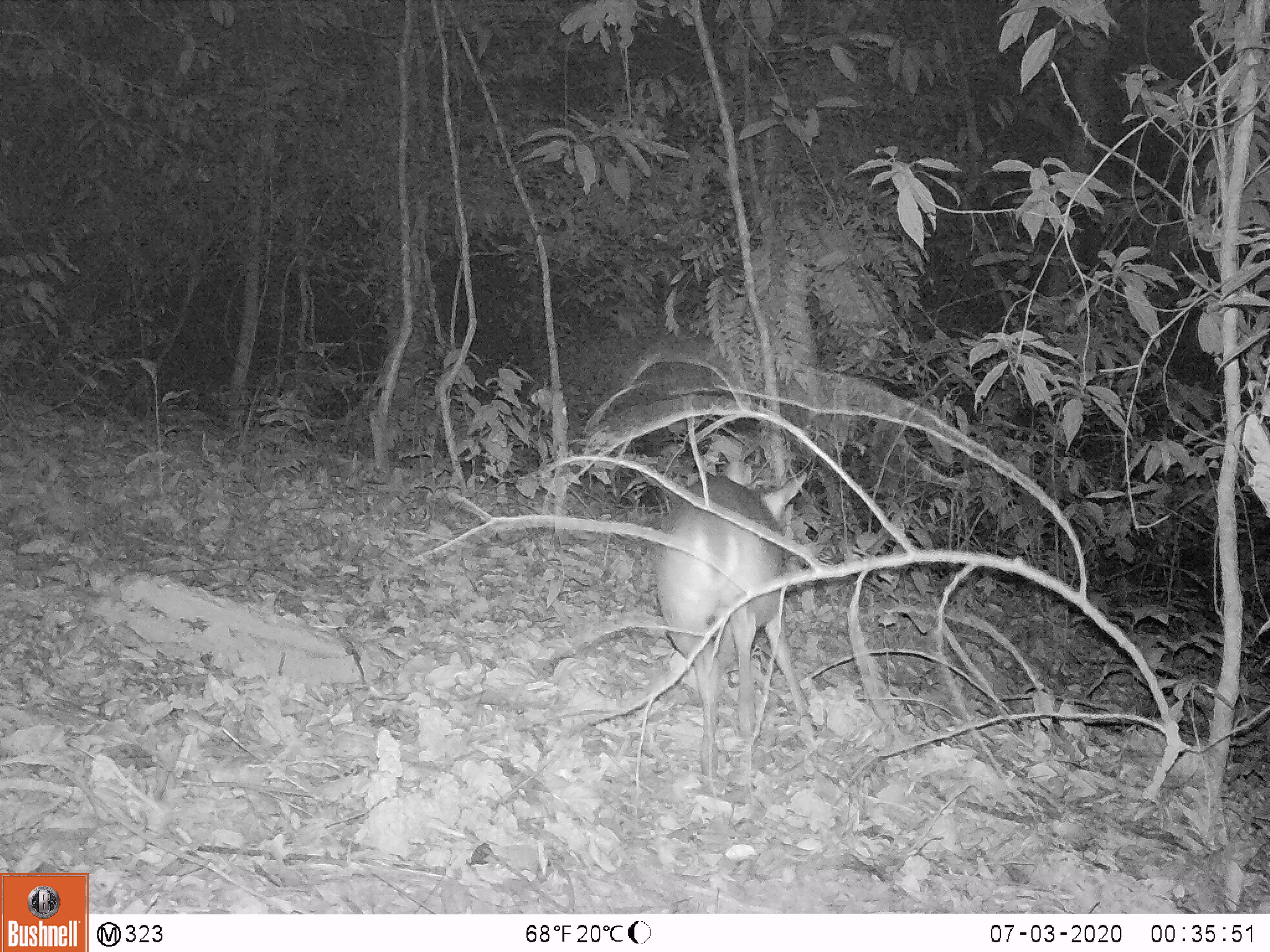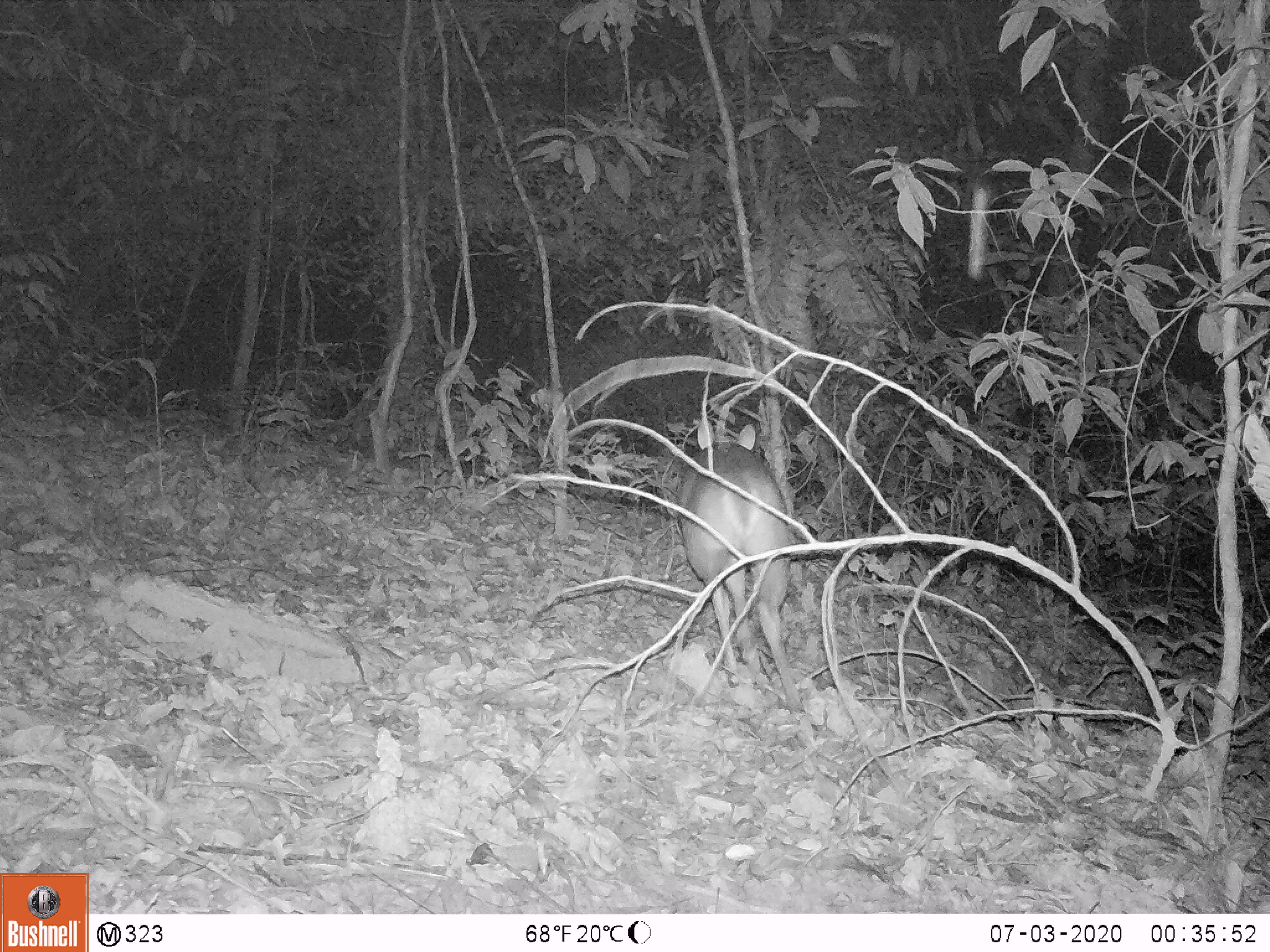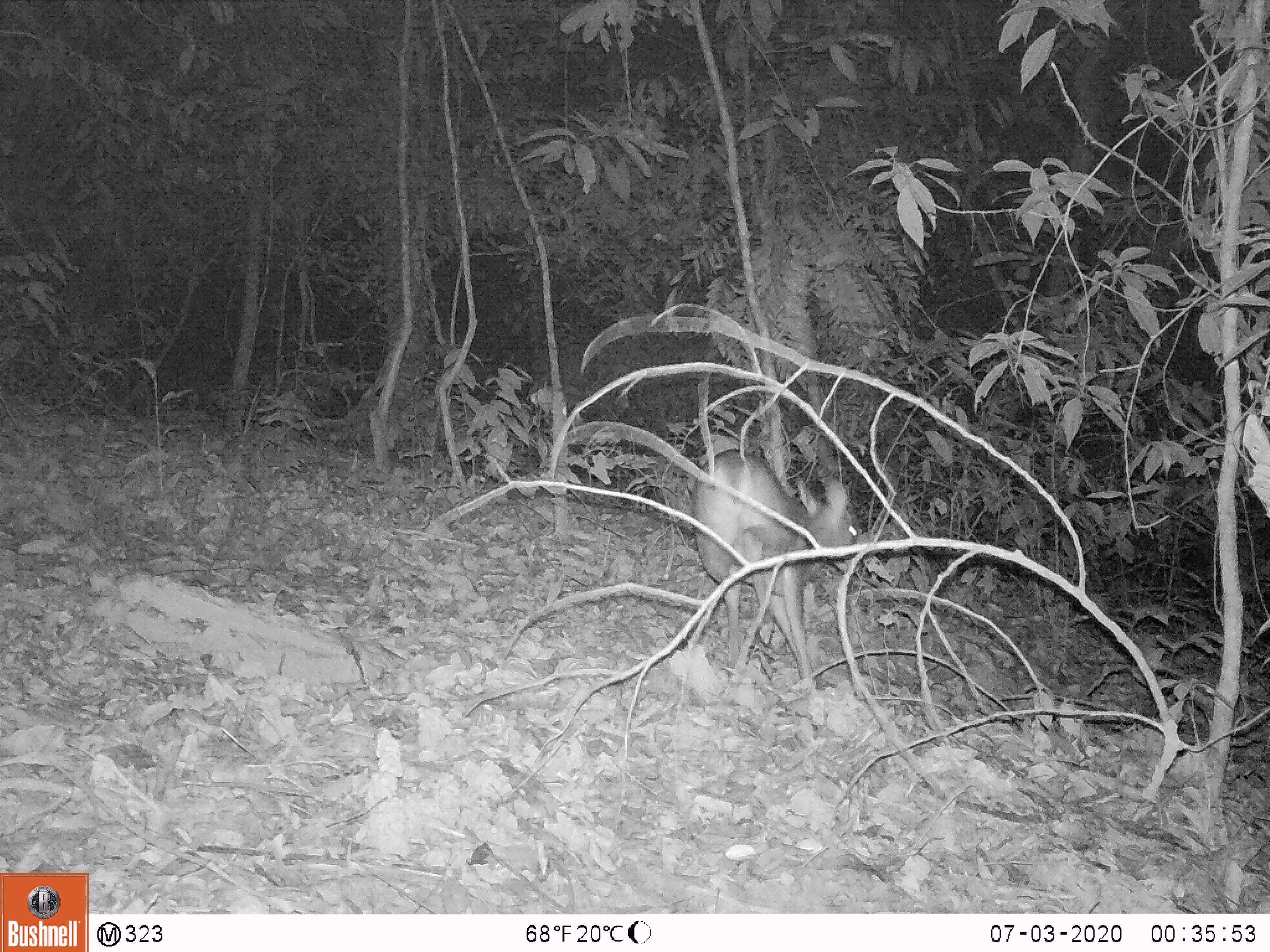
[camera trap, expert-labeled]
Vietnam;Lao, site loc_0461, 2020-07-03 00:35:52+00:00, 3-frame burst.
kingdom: Animalia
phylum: Chordata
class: Mammalia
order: Artiodactyla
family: Cervidae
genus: Muntiacus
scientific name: Muntiacus vuquangensis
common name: large-antlered muntjac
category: large antlered muntjac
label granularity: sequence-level